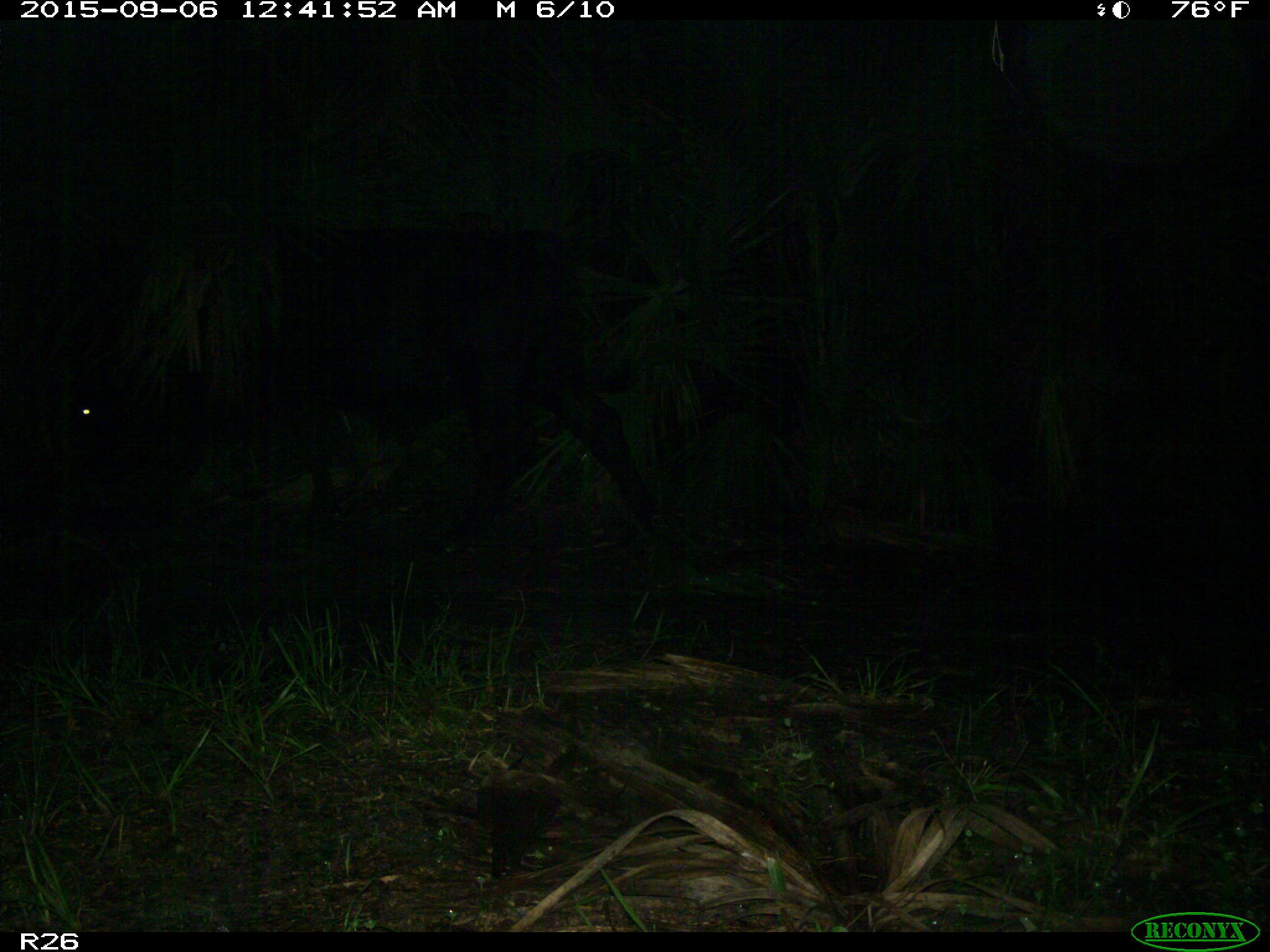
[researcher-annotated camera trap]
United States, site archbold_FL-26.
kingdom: Animalia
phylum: Chordata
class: Mammalia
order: Artiodactyla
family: Bovidae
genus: Bos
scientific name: Bos taurus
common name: domestic cow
Bos taurus (domestic cow).